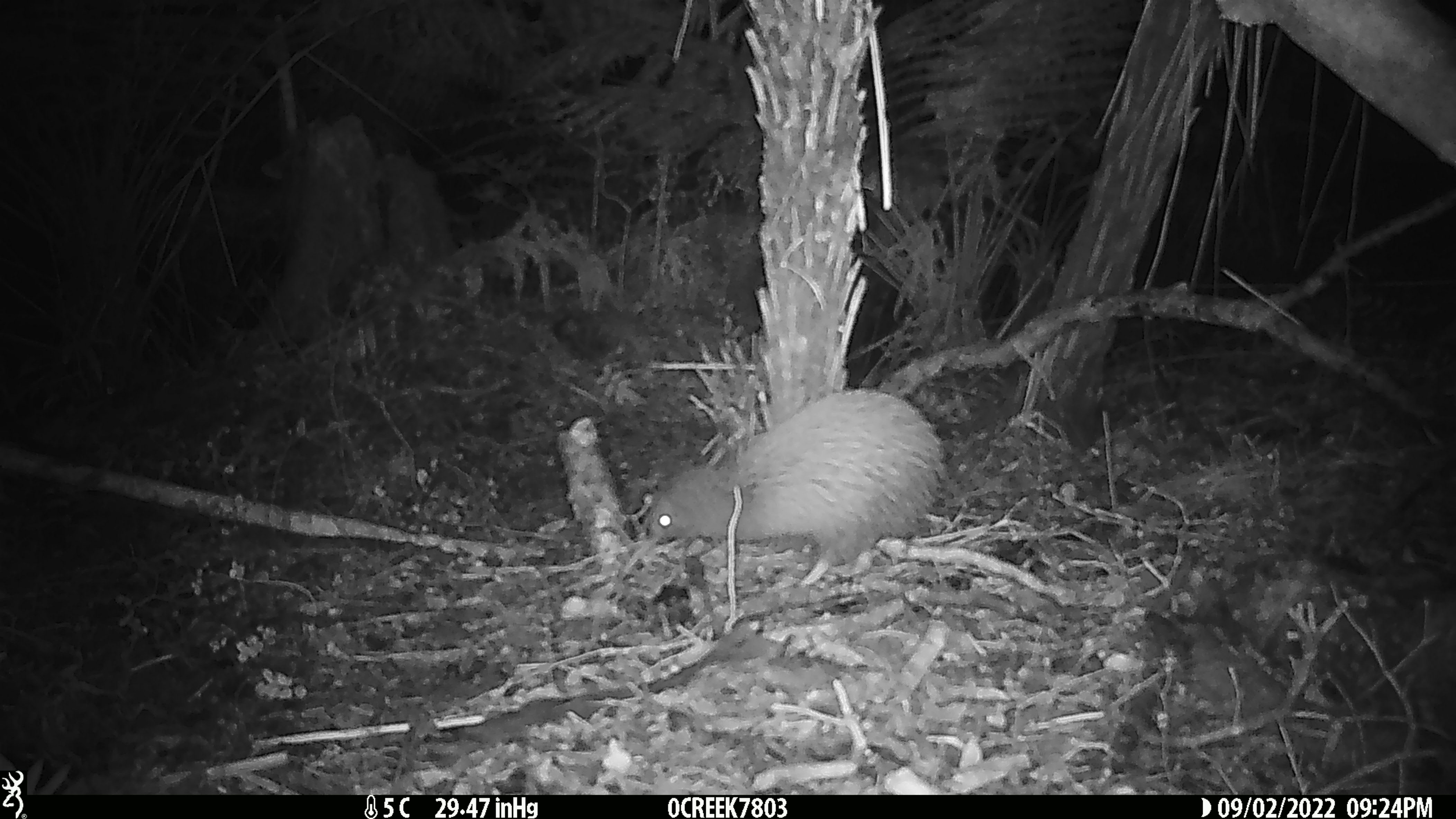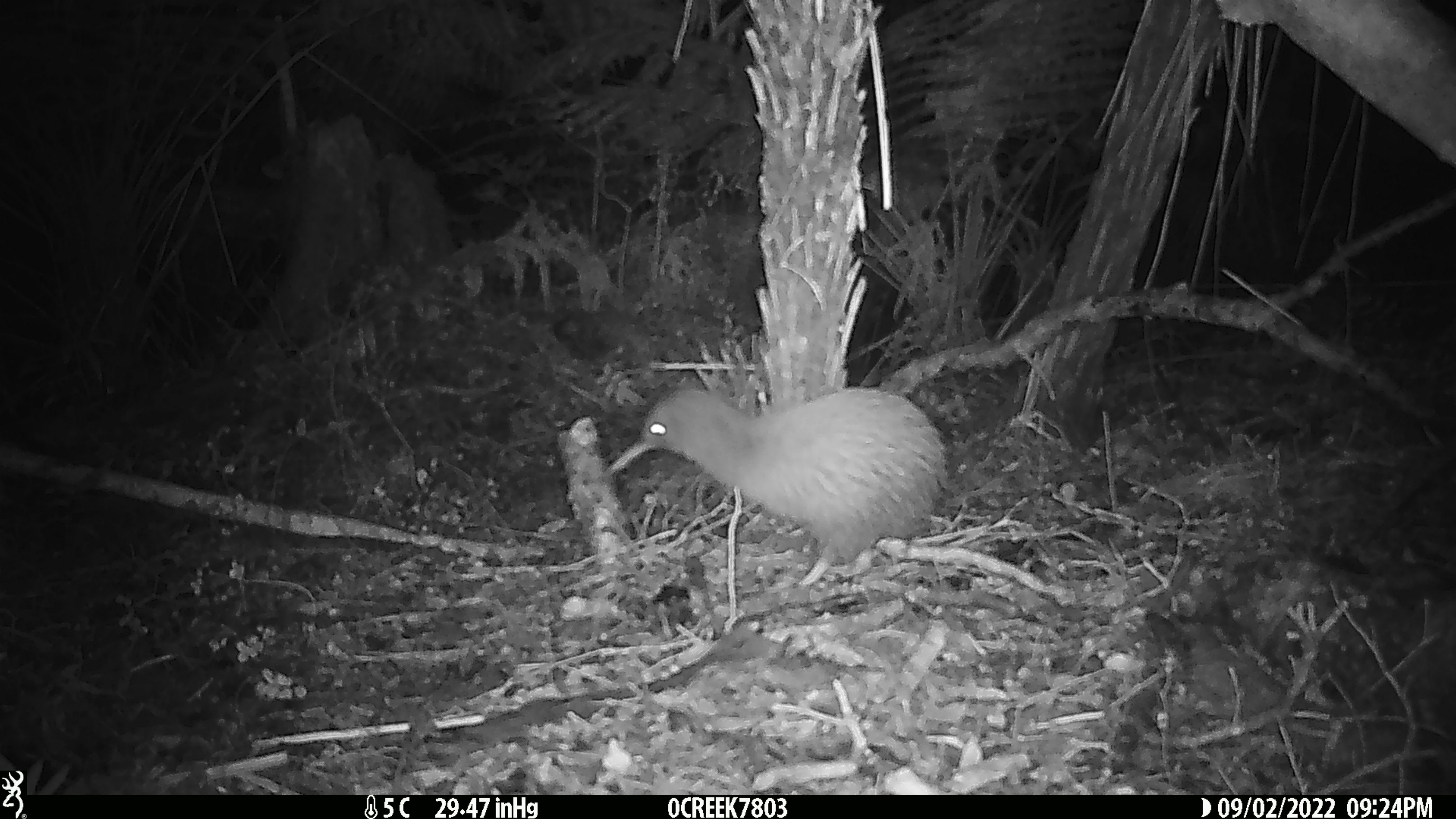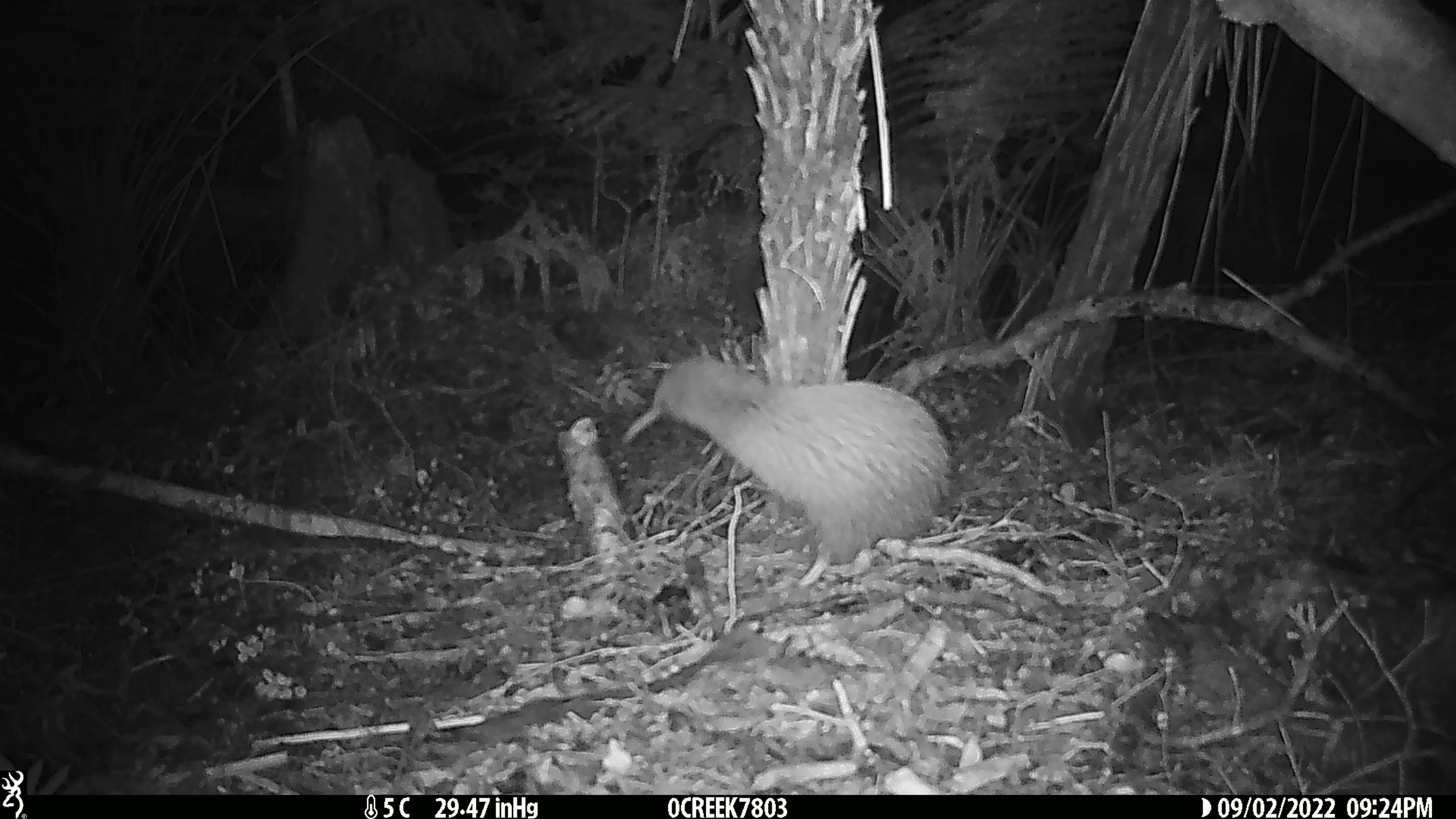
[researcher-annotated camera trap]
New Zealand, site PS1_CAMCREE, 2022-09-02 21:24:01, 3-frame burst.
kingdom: Animalia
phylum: Chordata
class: Aves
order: Apterygiformes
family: Apterygidae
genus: Apteryx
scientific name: Apteryx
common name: kiwi